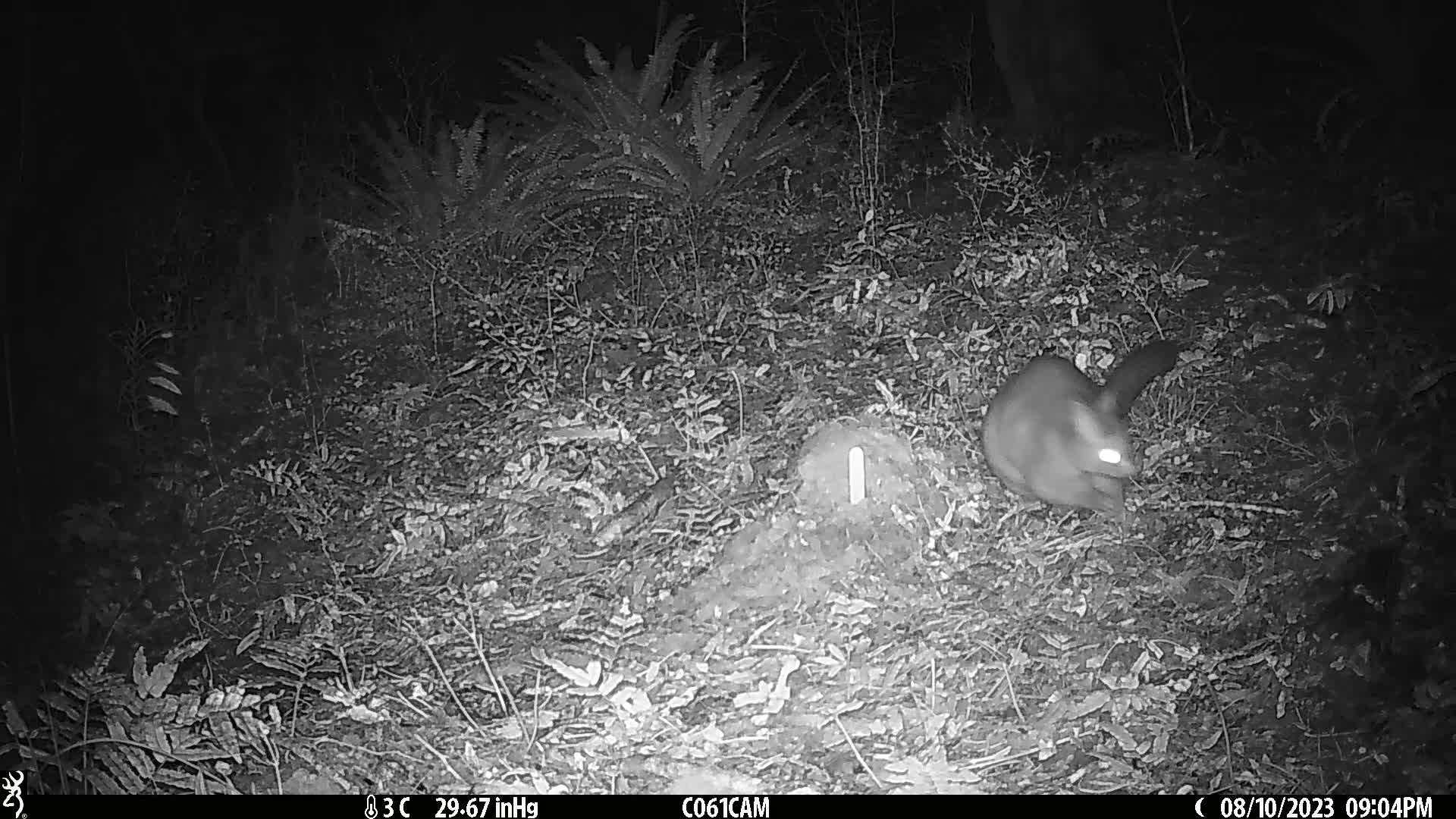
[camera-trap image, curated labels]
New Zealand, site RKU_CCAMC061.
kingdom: Animalia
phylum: Chordata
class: Mammalia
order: Diprotodontia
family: Phalangeridae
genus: Trichosurus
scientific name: Trichosurus vulpecula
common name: common brushtail possum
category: possum